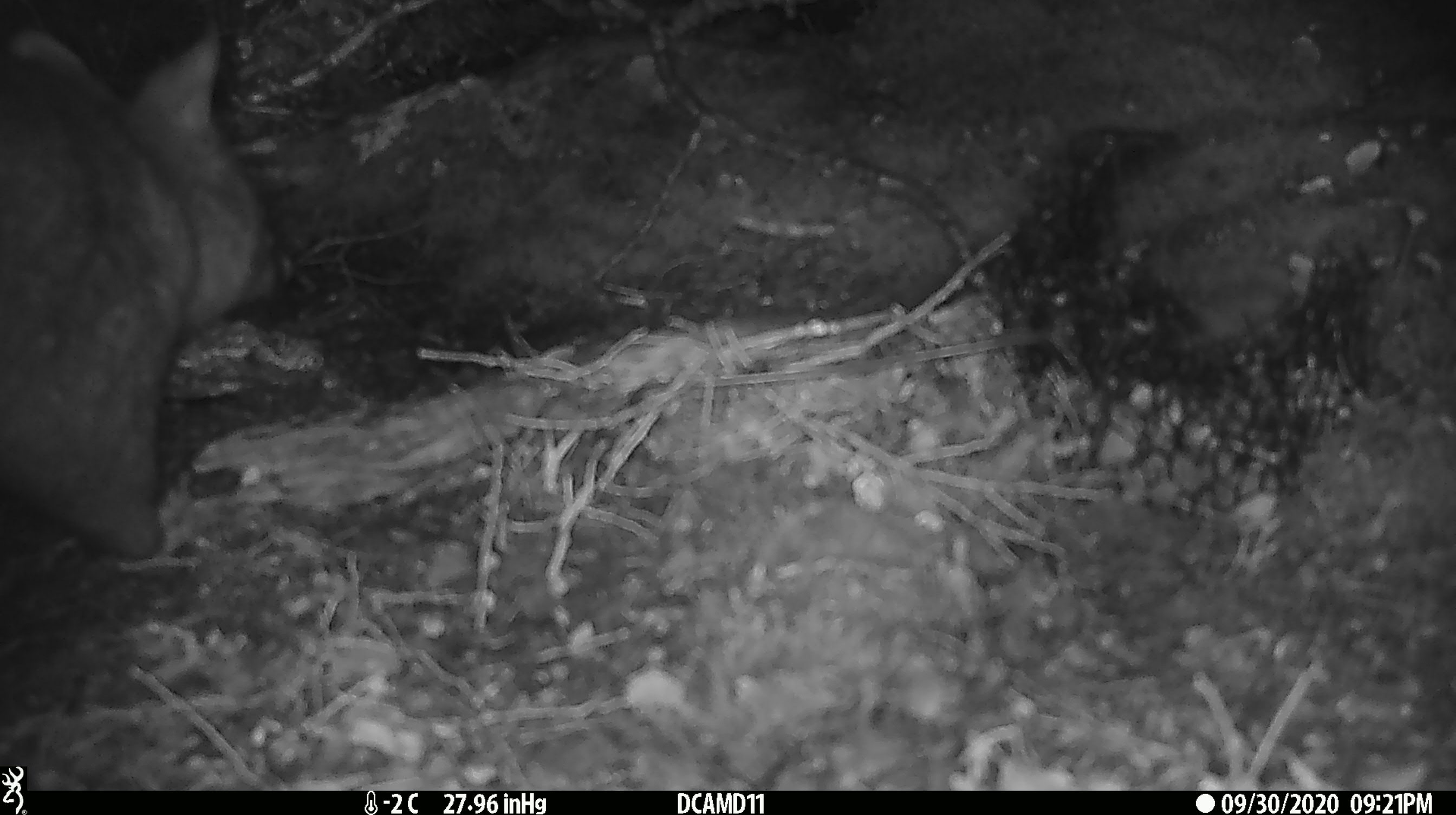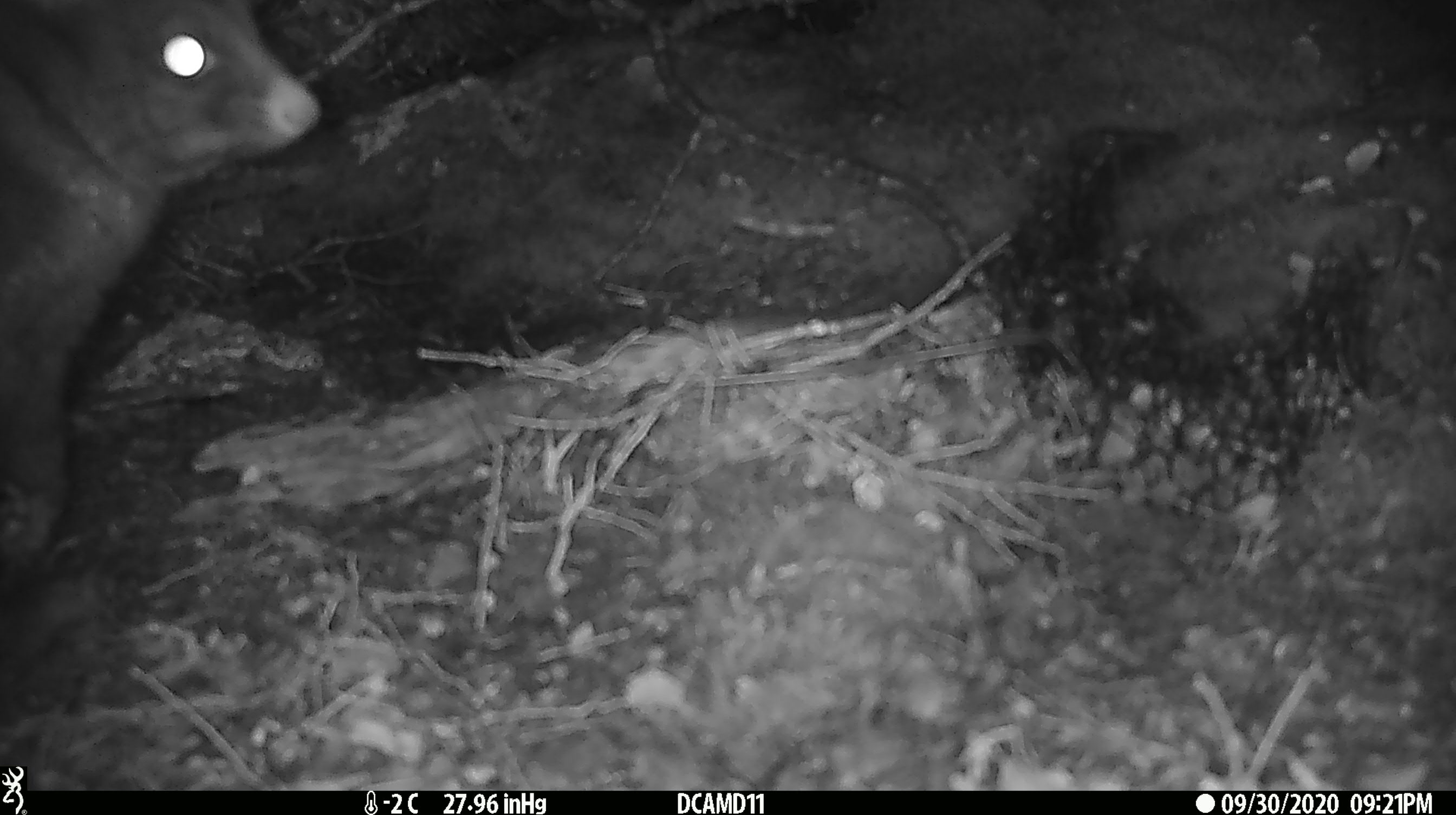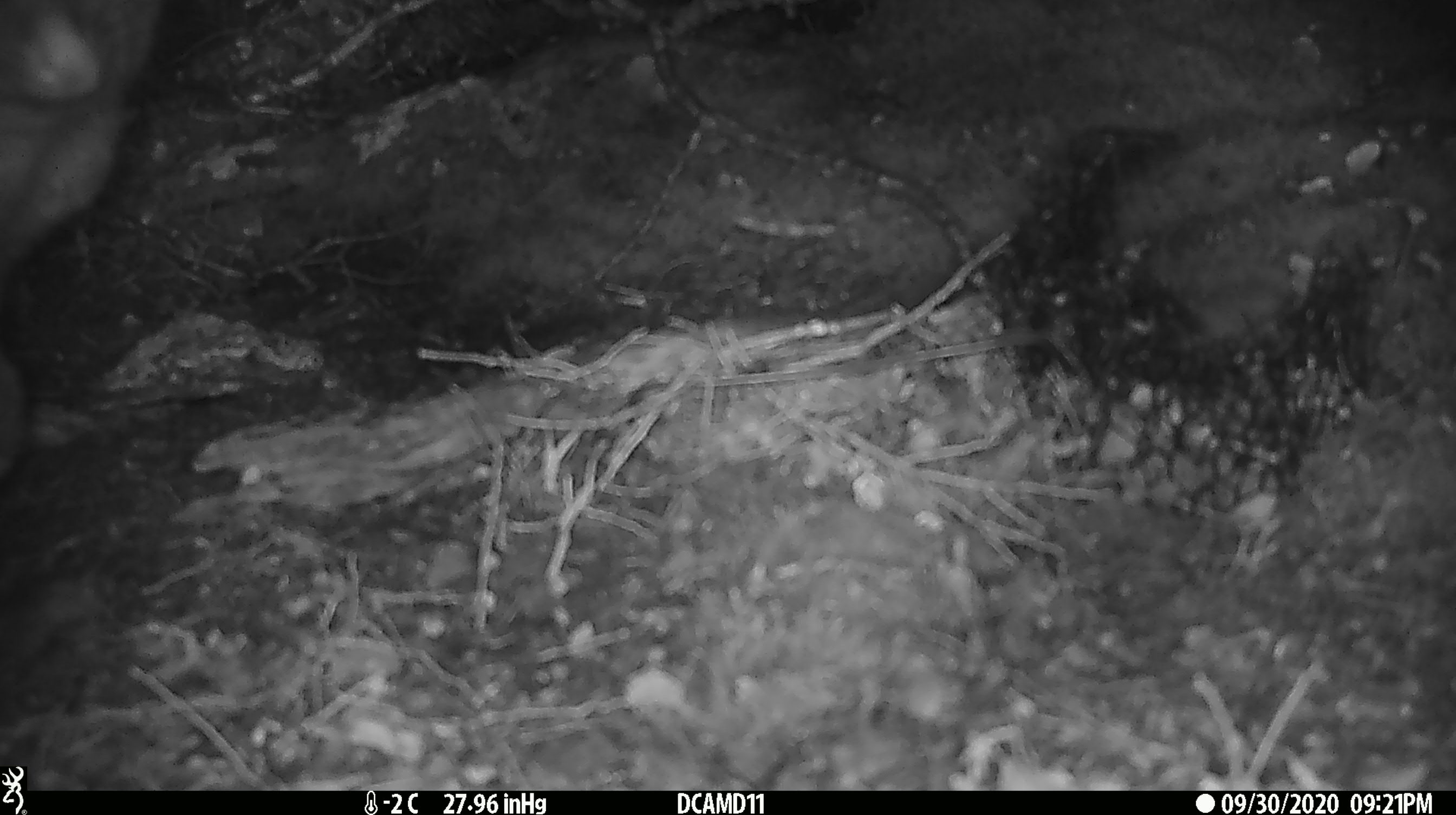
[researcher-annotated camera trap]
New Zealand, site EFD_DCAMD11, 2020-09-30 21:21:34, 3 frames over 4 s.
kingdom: Animalia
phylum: Chordata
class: Mammalia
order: Diprotodontia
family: Phalangeridae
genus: Trichosurus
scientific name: Trichosurus vulpecula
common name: common brushtail possum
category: possum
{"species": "possum (common brushtail possum) (Trichosurus vulpecula)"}